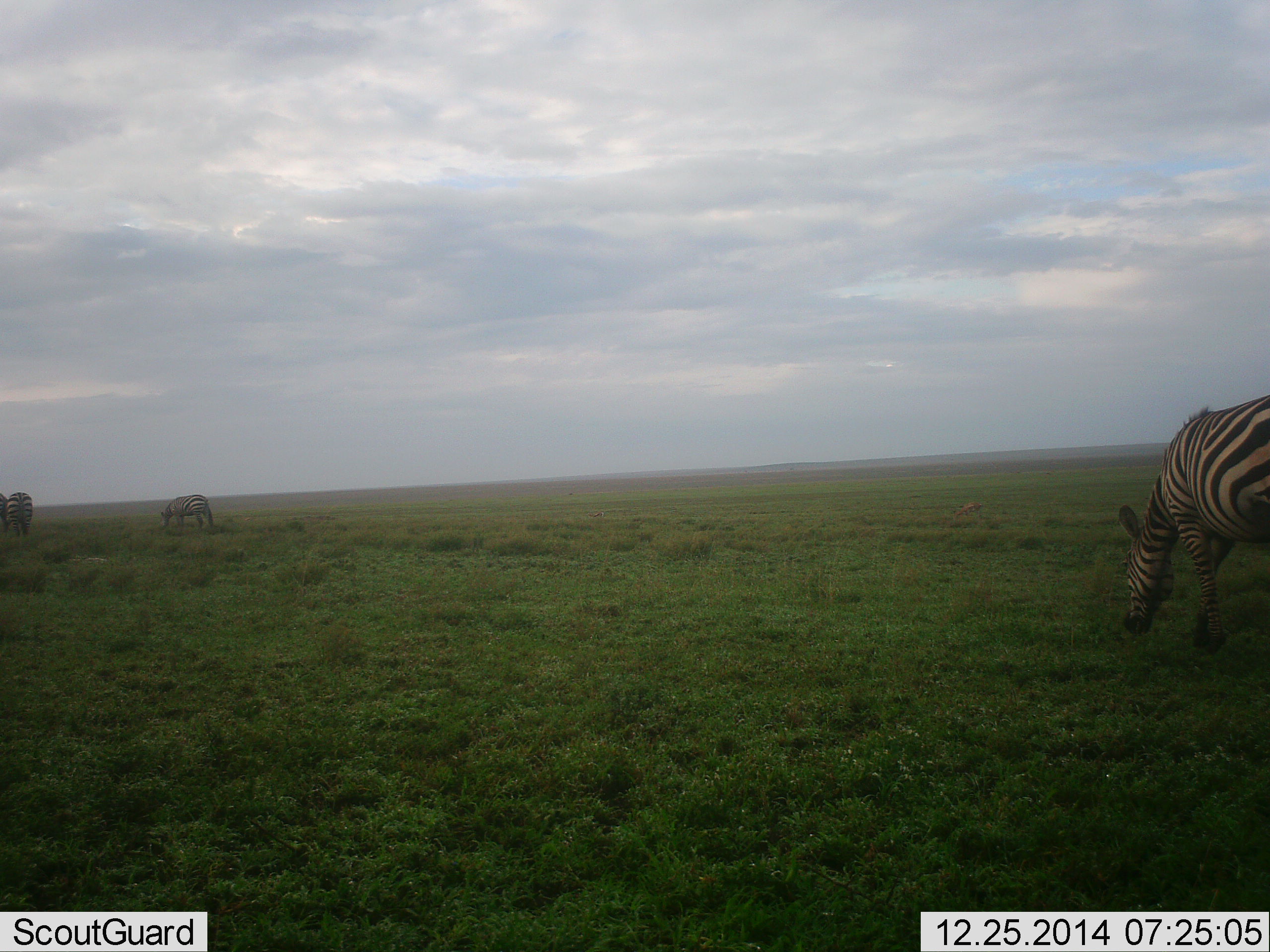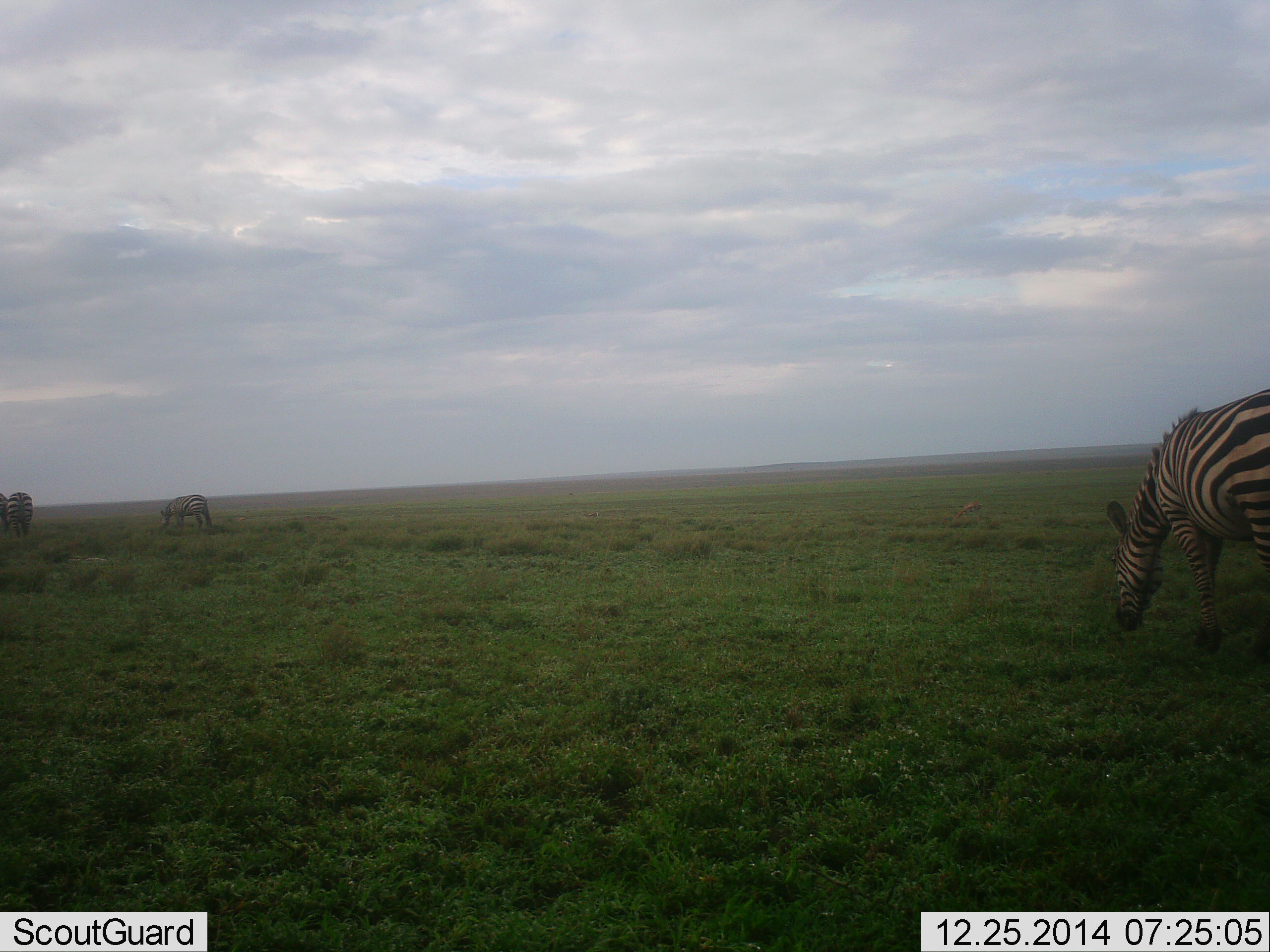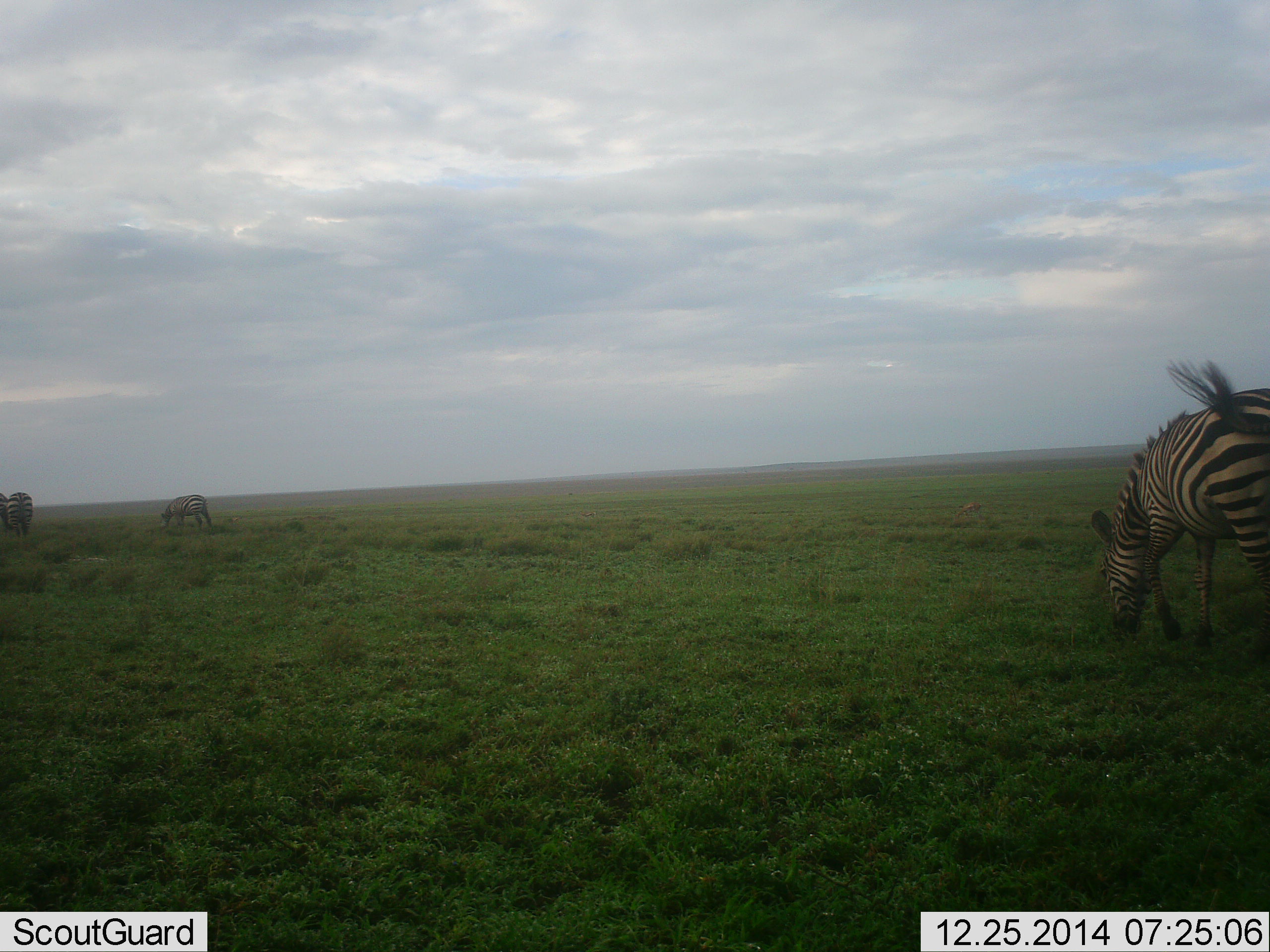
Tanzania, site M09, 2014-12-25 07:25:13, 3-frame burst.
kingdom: Animalia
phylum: Chordata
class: Mammalia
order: Perissodactyla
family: Equidae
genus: Equus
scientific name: Equus quagga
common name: plains zebra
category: zebra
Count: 3.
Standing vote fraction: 0%.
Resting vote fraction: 0%.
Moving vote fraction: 0%.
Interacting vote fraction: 10%.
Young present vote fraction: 0%.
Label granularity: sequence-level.